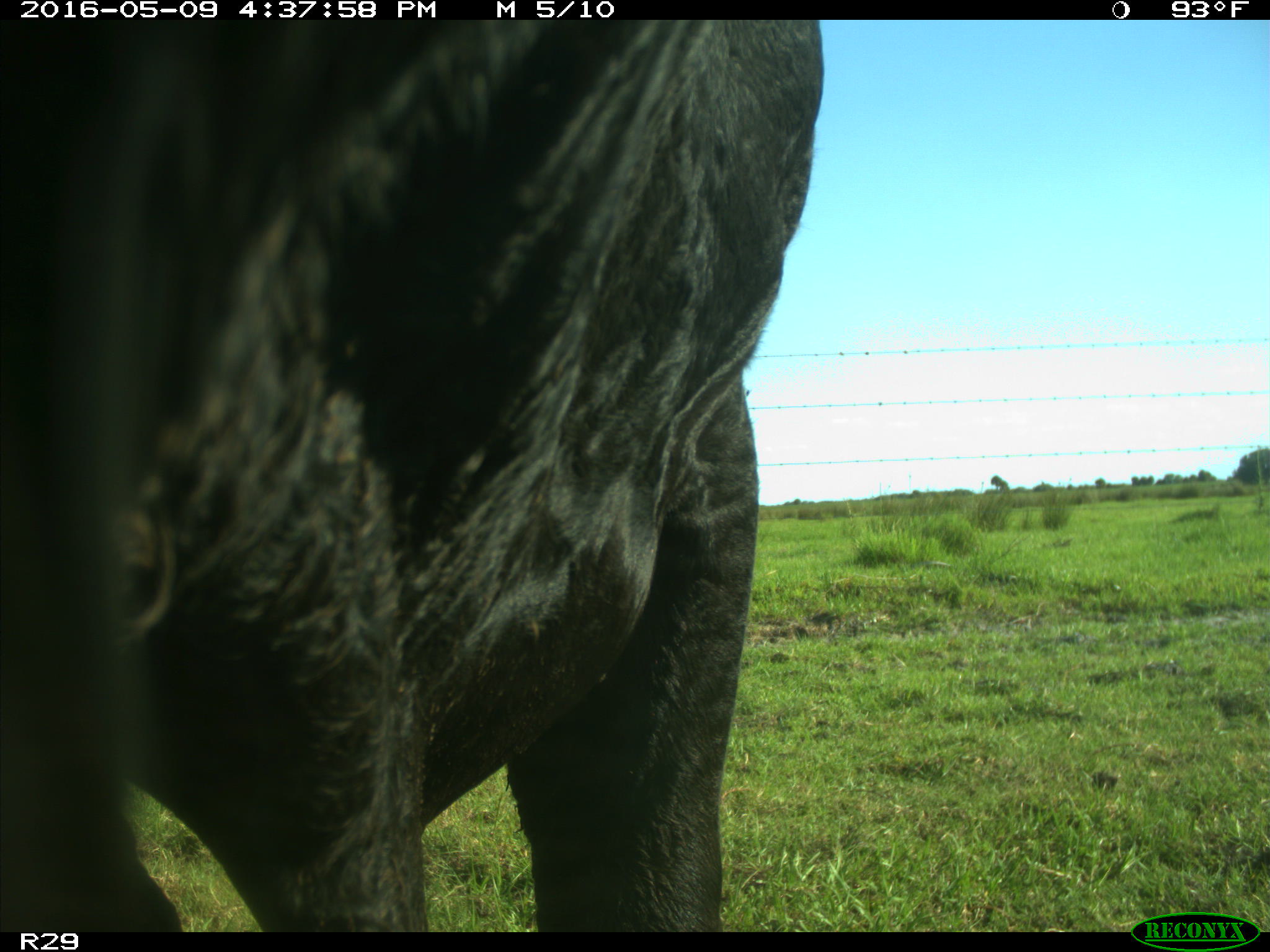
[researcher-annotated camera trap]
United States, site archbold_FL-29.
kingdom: Animalia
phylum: Chordata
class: Mammalia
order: Artiodactyla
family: Bovidae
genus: Bos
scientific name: Bos taurus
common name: domestic cow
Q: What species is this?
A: Bos taurus (domestic cow).